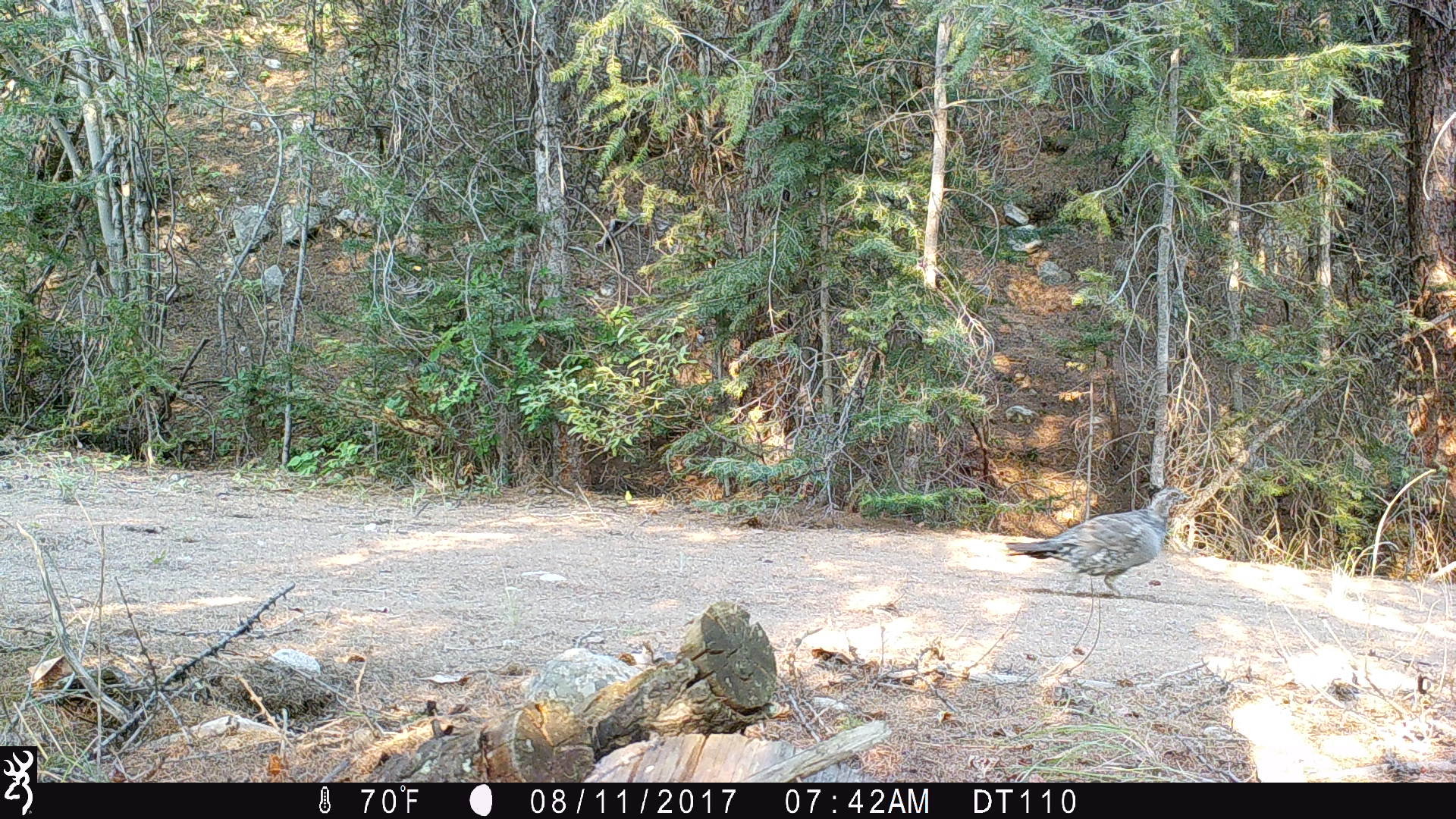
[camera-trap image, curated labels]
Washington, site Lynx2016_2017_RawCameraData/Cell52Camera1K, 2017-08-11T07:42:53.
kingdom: Animalia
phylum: Chordata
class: Aves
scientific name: Aves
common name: birds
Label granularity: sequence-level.